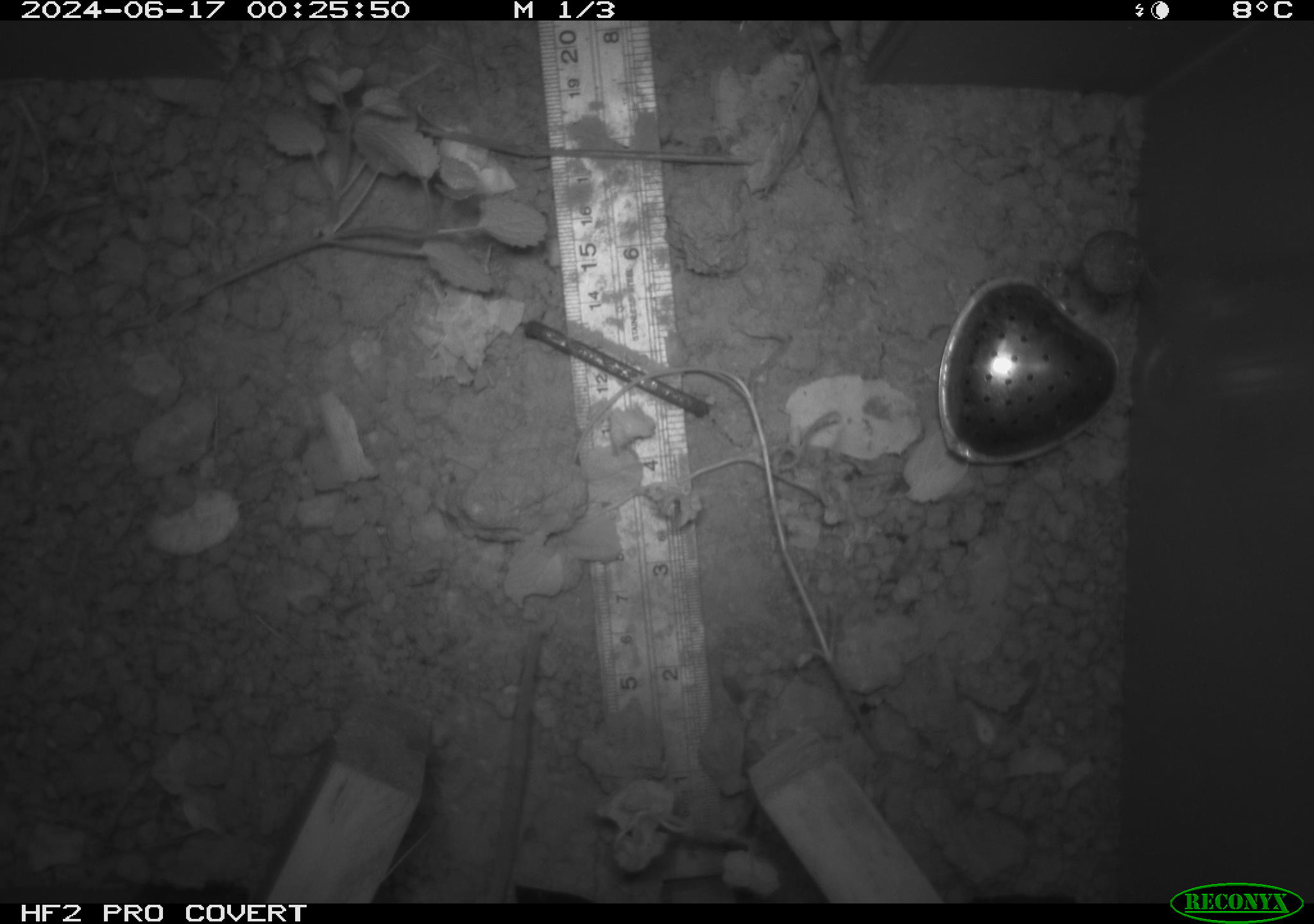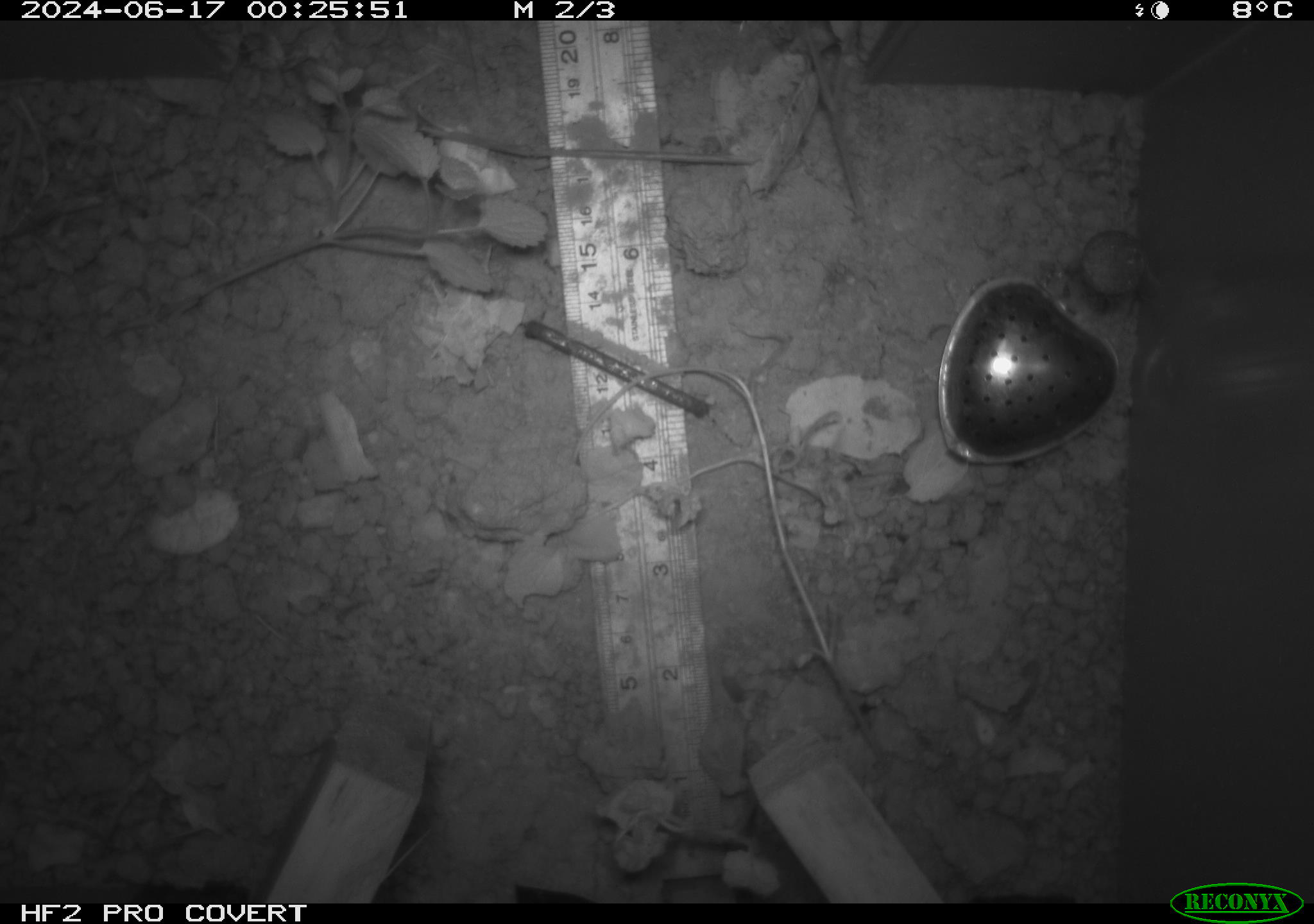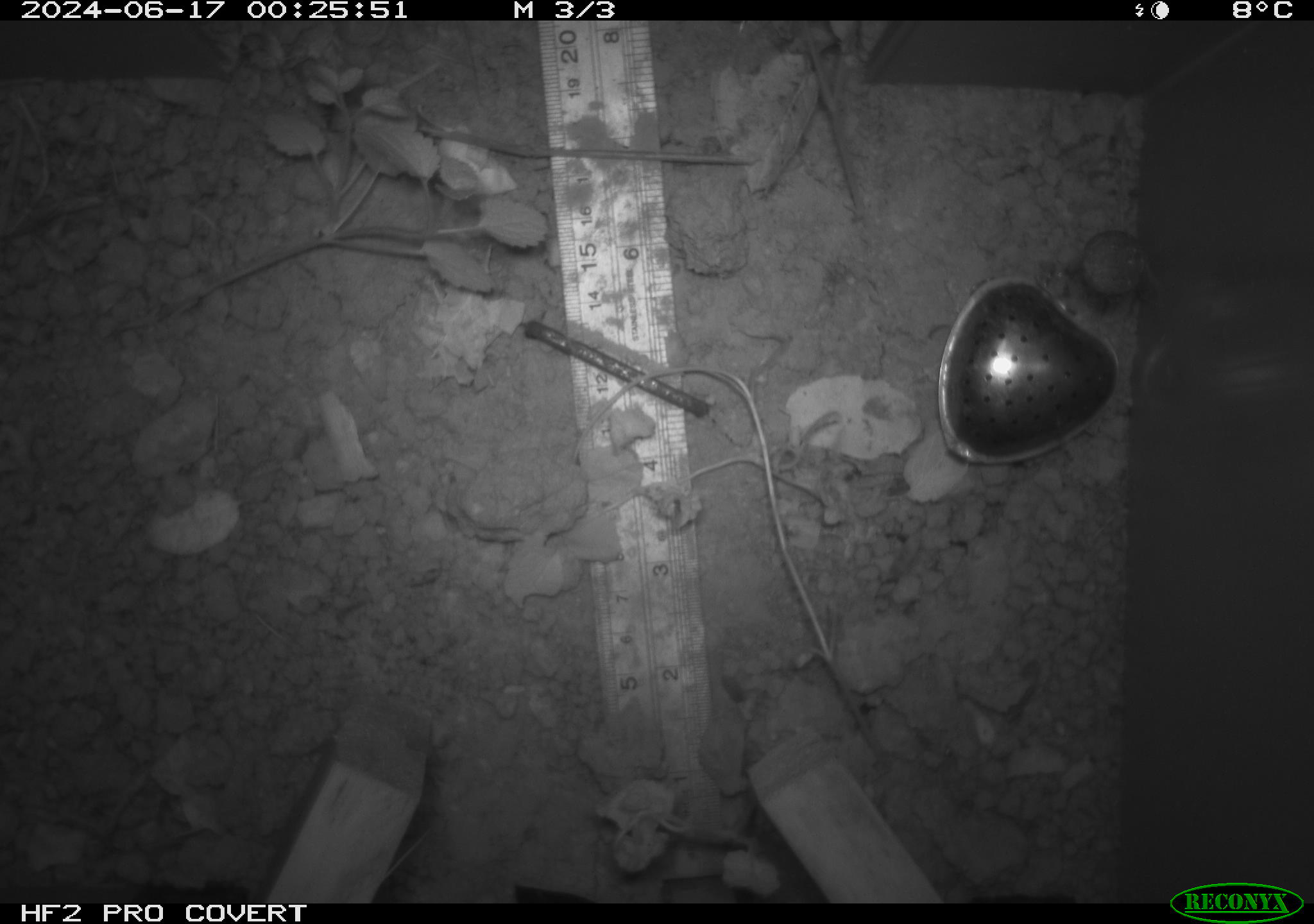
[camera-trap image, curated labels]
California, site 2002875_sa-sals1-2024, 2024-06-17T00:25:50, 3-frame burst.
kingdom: Animalia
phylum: Chordata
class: Mammalia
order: Rodentia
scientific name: Rodentia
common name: rodent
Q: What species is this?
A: Rodent (Rodentia).